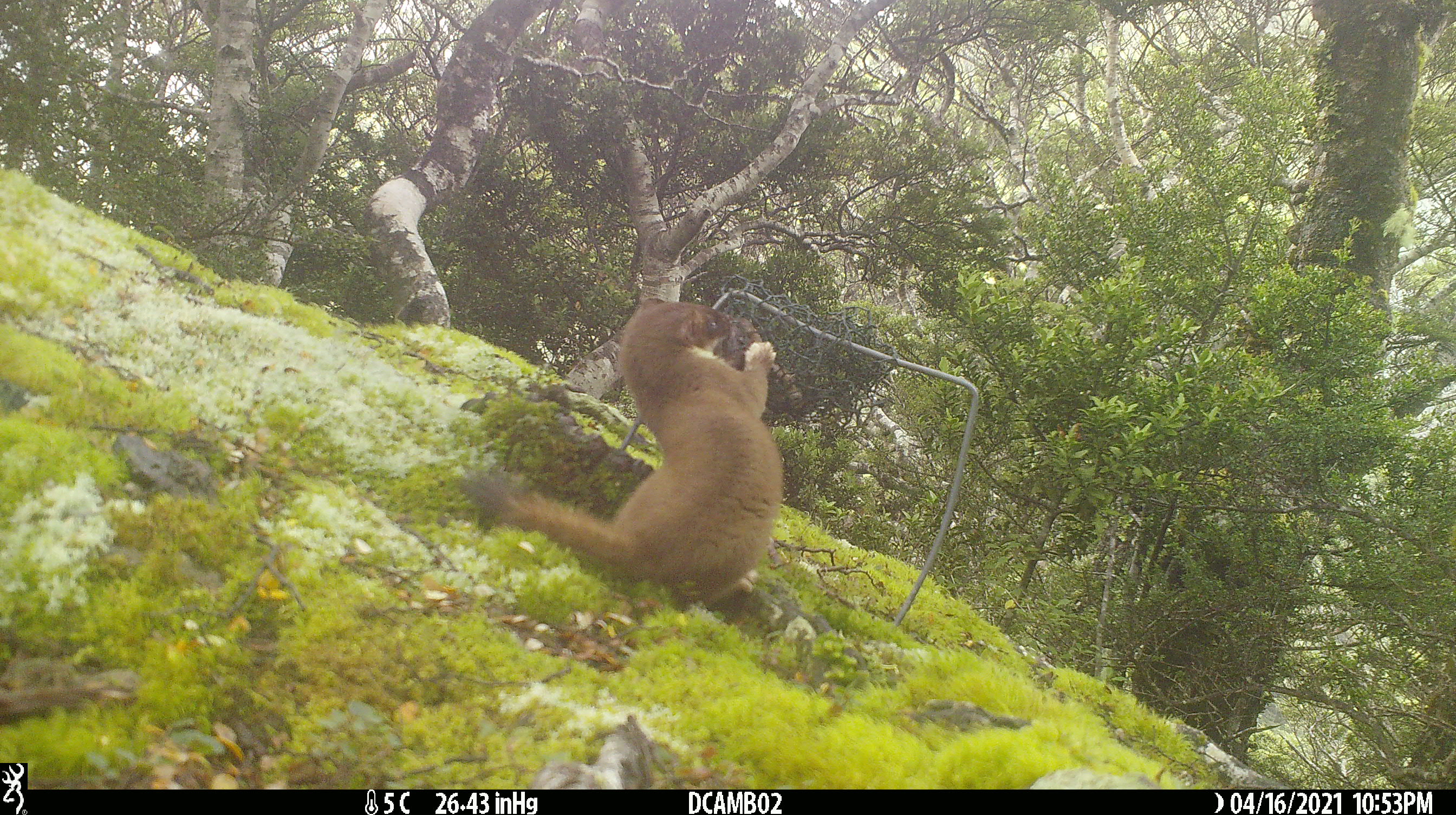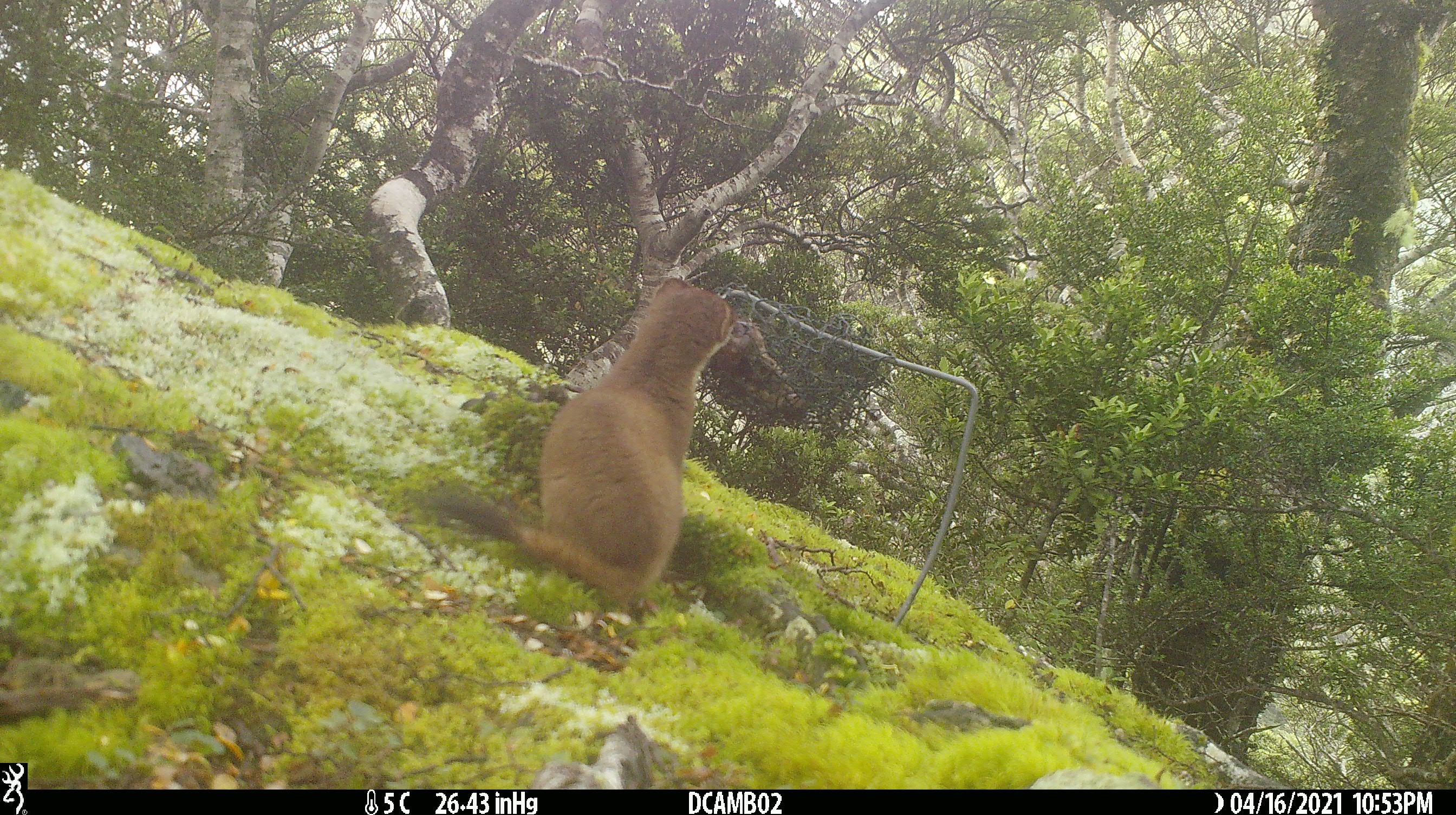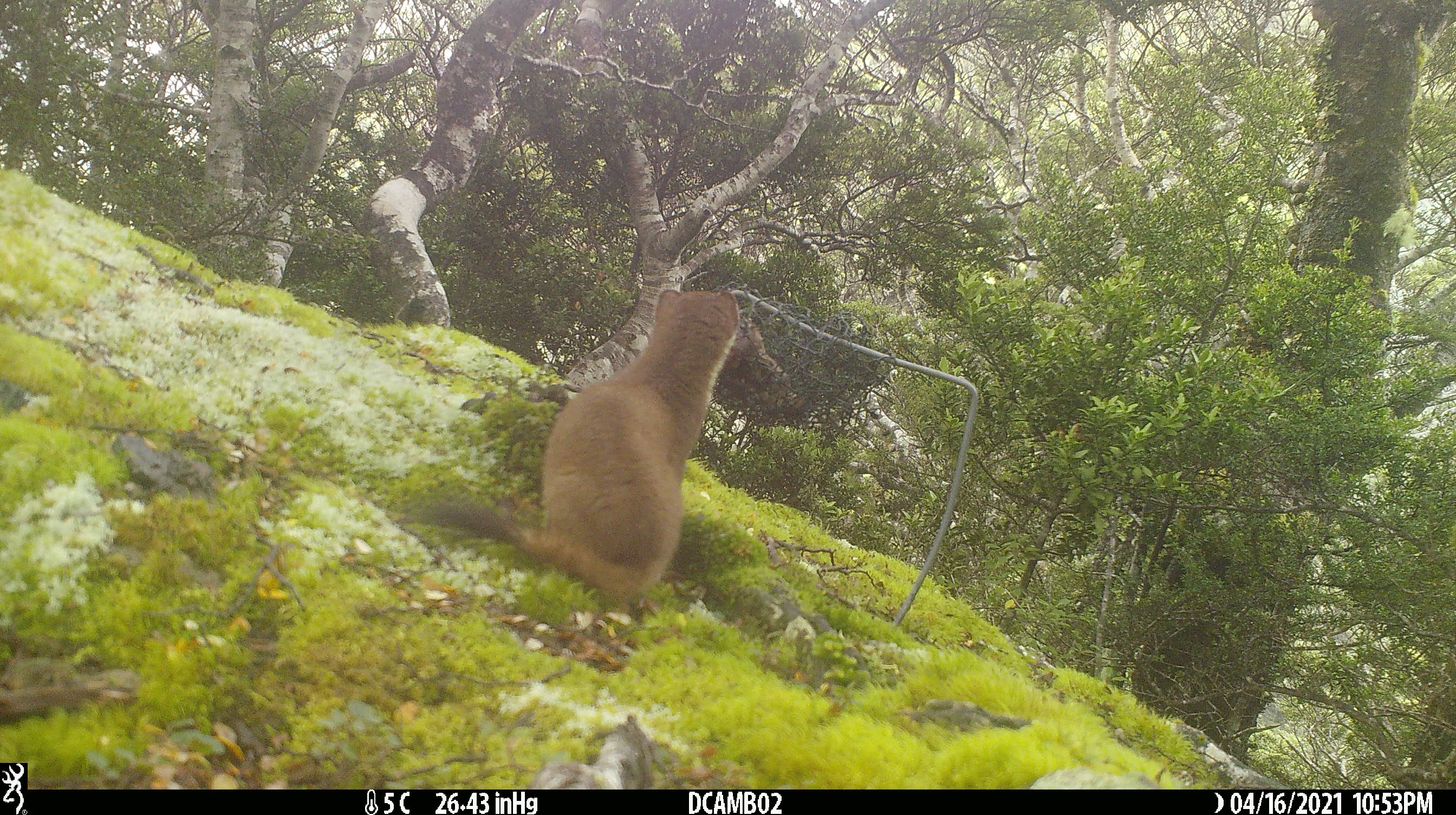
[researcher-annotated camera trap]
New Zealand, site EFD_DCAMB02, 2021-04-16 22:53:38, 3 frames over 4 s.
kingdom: Animalia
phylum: Chordata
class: Mammalia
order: Carnivora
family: Mustelidae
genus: Mustela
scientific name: Mustela erminea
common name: stoat